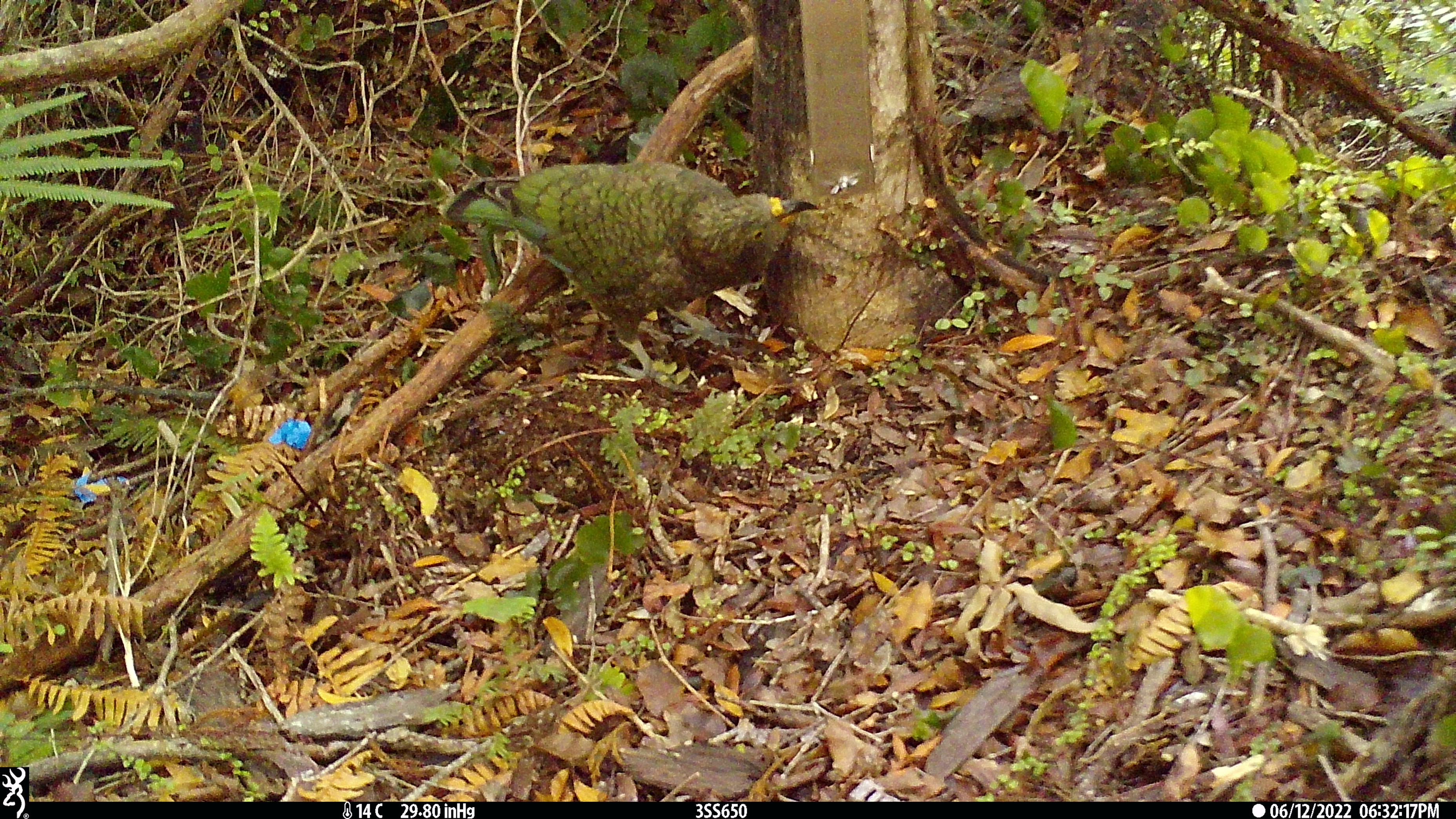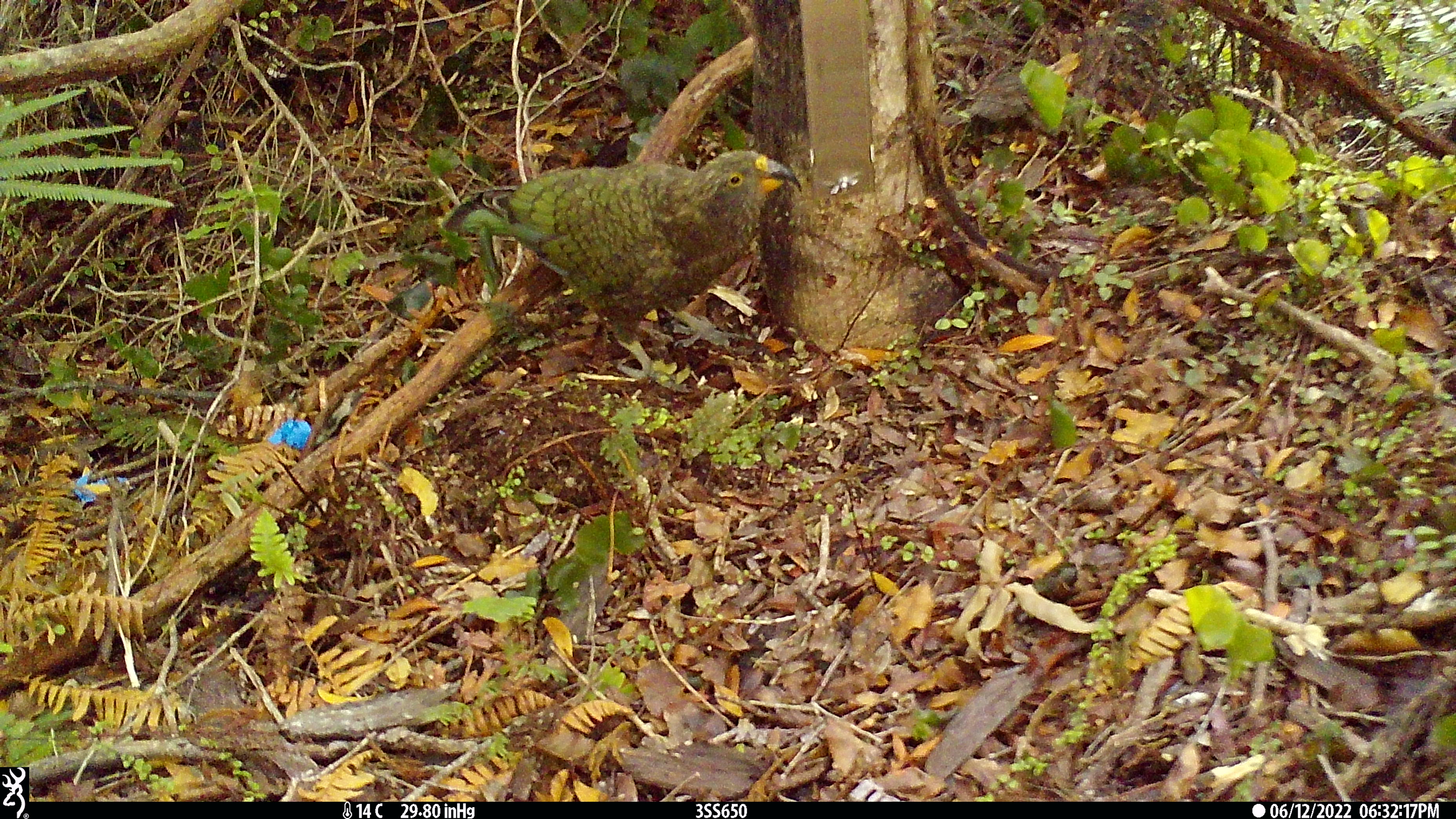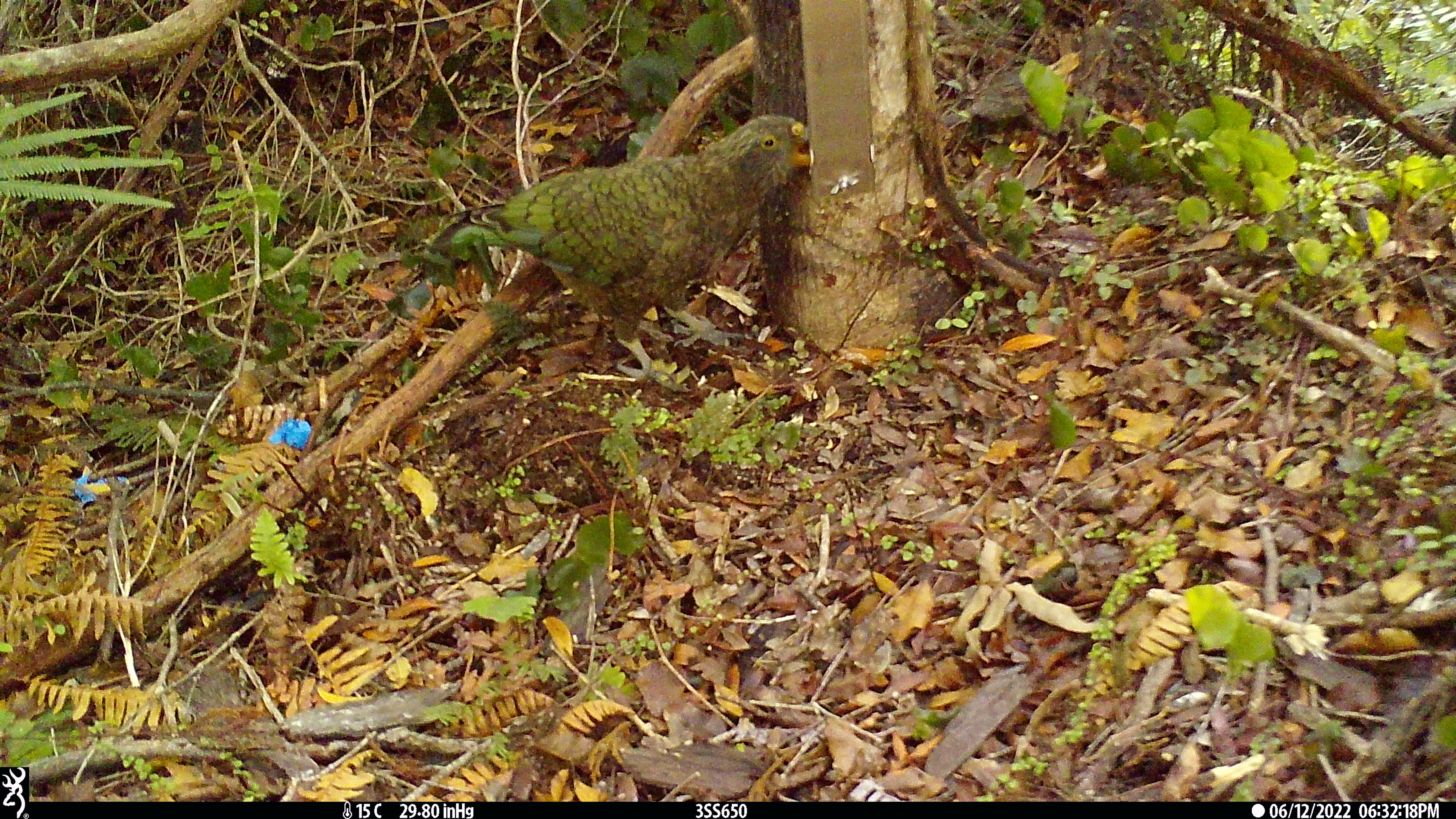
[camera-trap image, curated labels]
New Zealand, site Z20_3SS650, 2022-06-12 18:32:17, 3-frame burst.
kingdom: Animalia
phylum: Chordata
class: Aves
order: Psittaciformes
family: Strigopidae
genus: Nestor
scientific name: Nestor notabilis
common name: kea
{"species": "kea (Nestor notabilis)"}